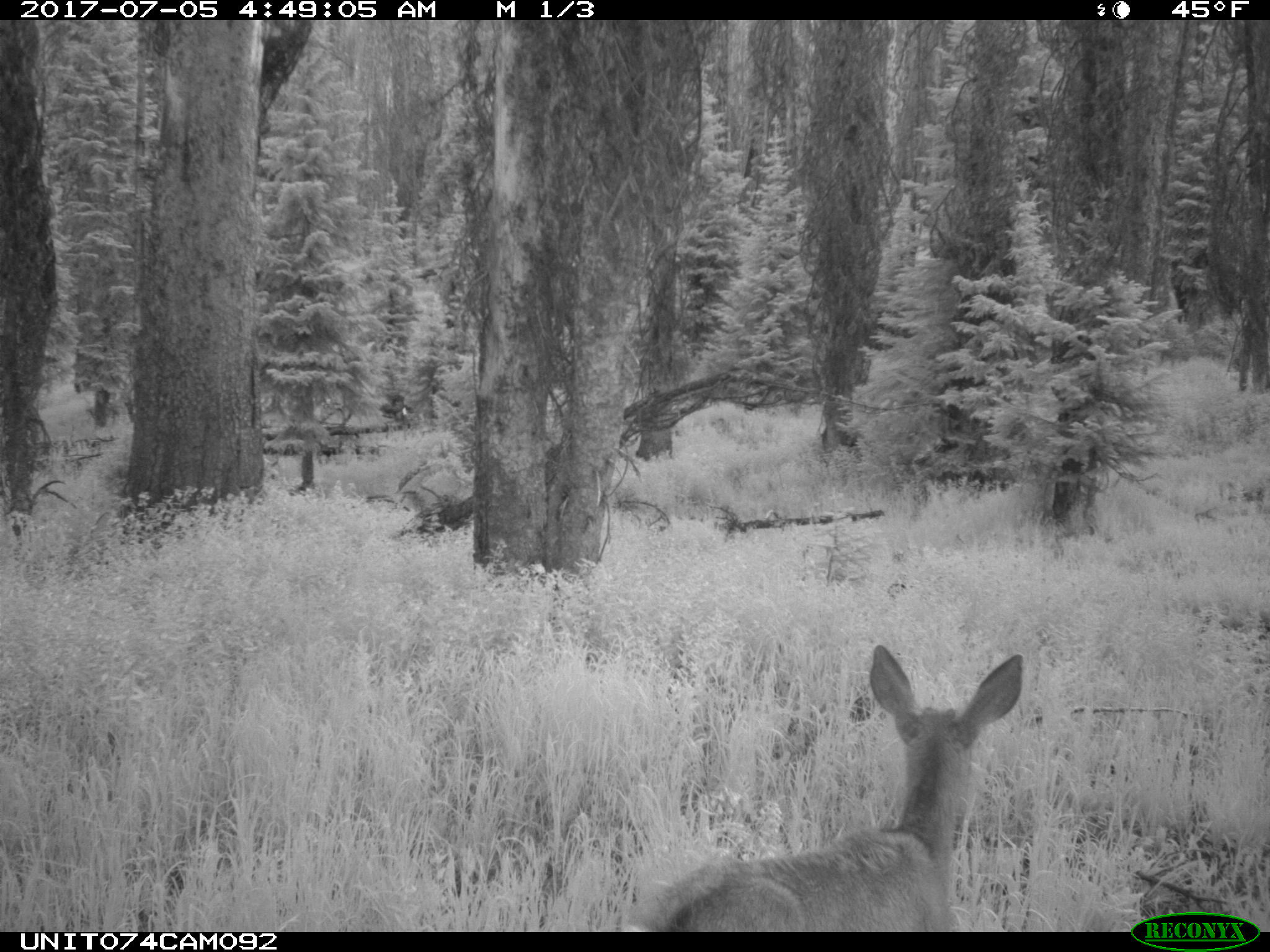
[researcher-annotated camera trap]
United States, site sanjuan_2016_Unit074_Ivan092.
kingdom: Animalia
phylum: Chordata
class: Mammalia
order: Artiodactyla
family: Cervidae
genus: Odocoileus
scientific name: Odocoileus hemionus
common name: mule deer